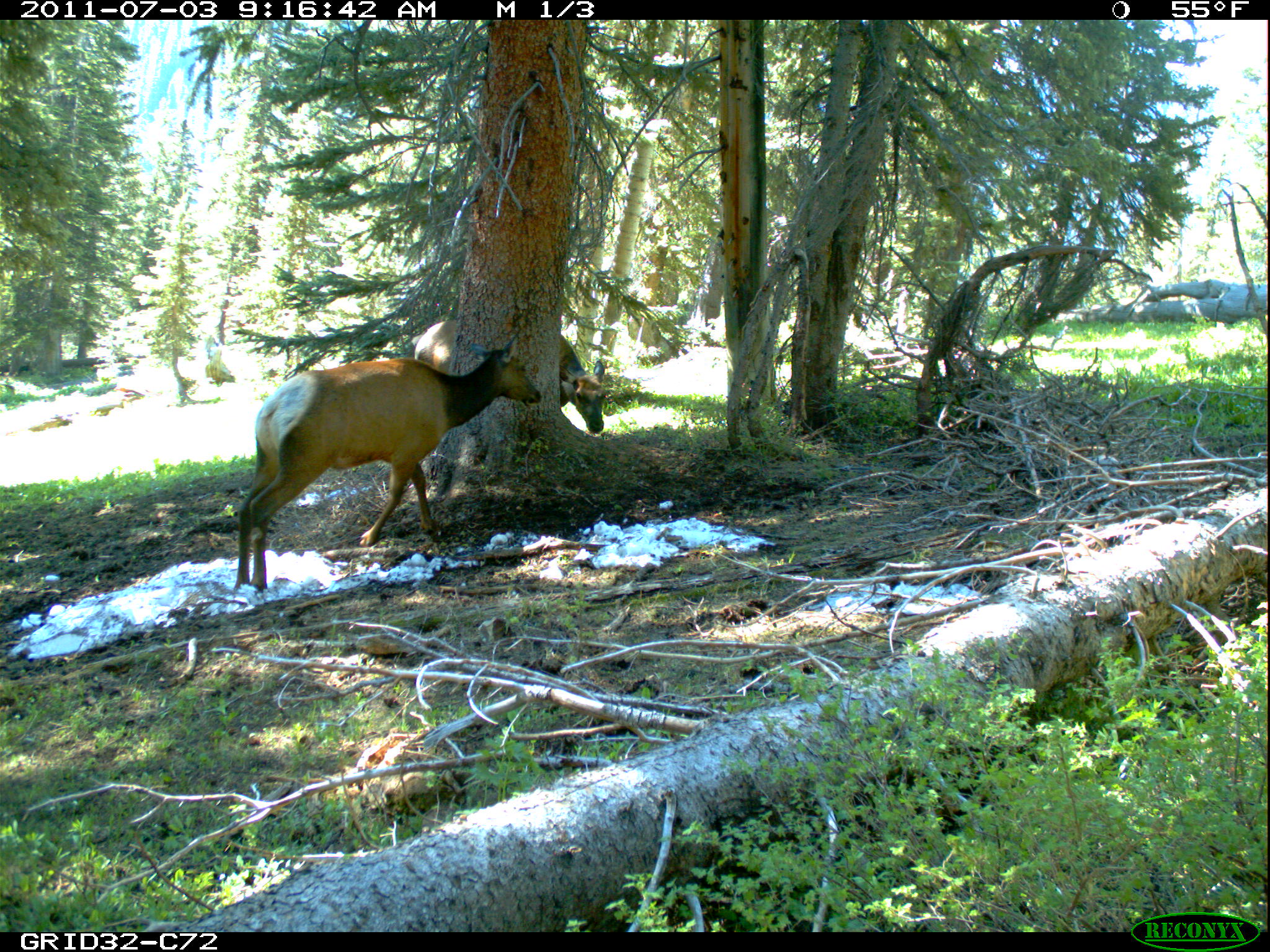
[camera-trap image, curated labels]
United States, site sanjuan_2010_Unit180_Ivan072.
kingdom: Animalia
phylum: Chordata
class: Mammalia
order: Artiodactyla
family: Cervidae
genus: Cervus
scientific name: Cervus elaphus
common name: red deer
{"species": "Cervus elaphus (red deer)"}